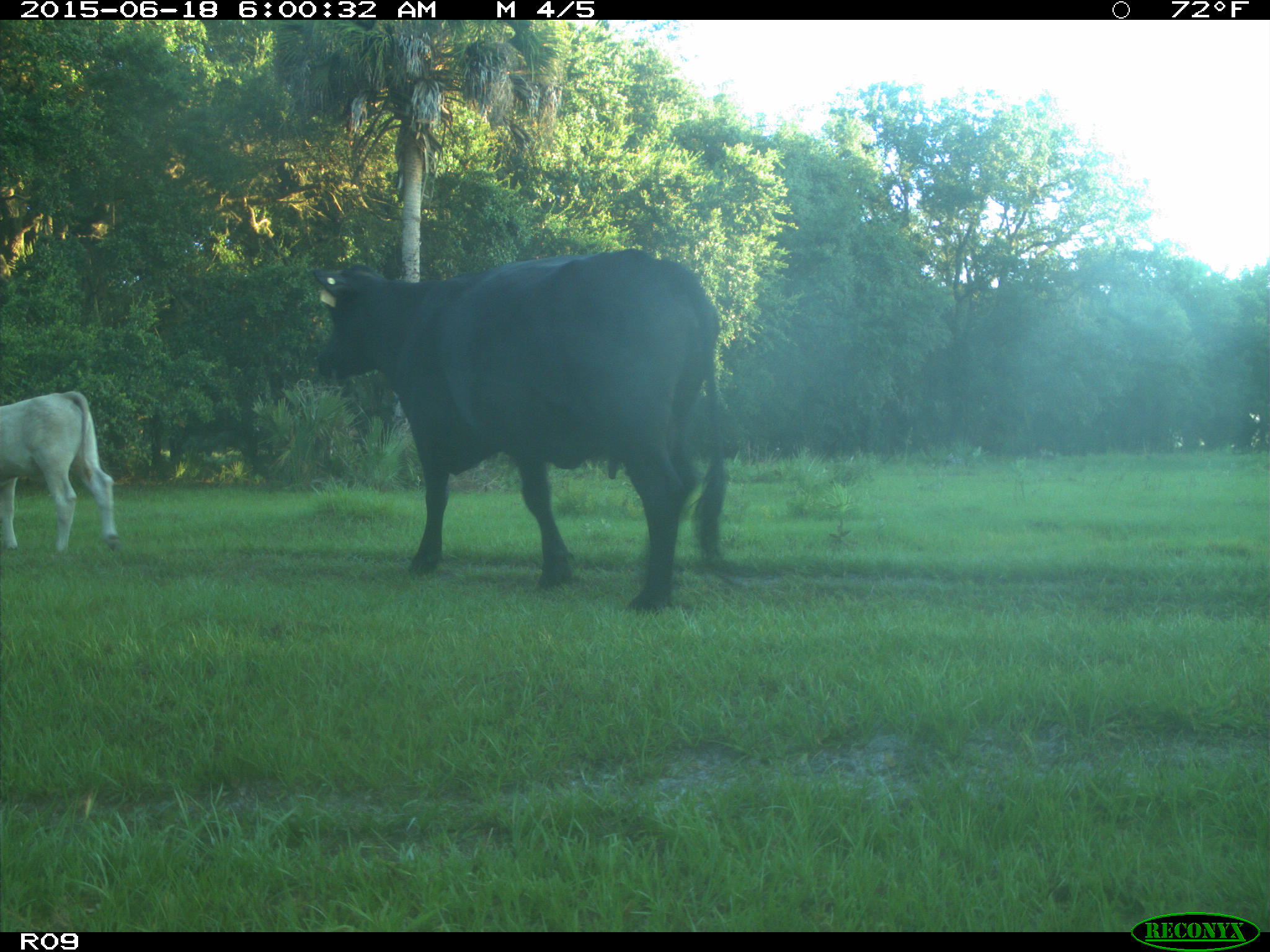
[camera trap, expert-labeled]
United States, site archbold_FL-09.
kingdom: Animalia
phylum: Chordata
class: Mammalia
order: Artiodactyla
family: Bovidae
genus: Bos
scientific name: Bos taurus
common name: domestic cow